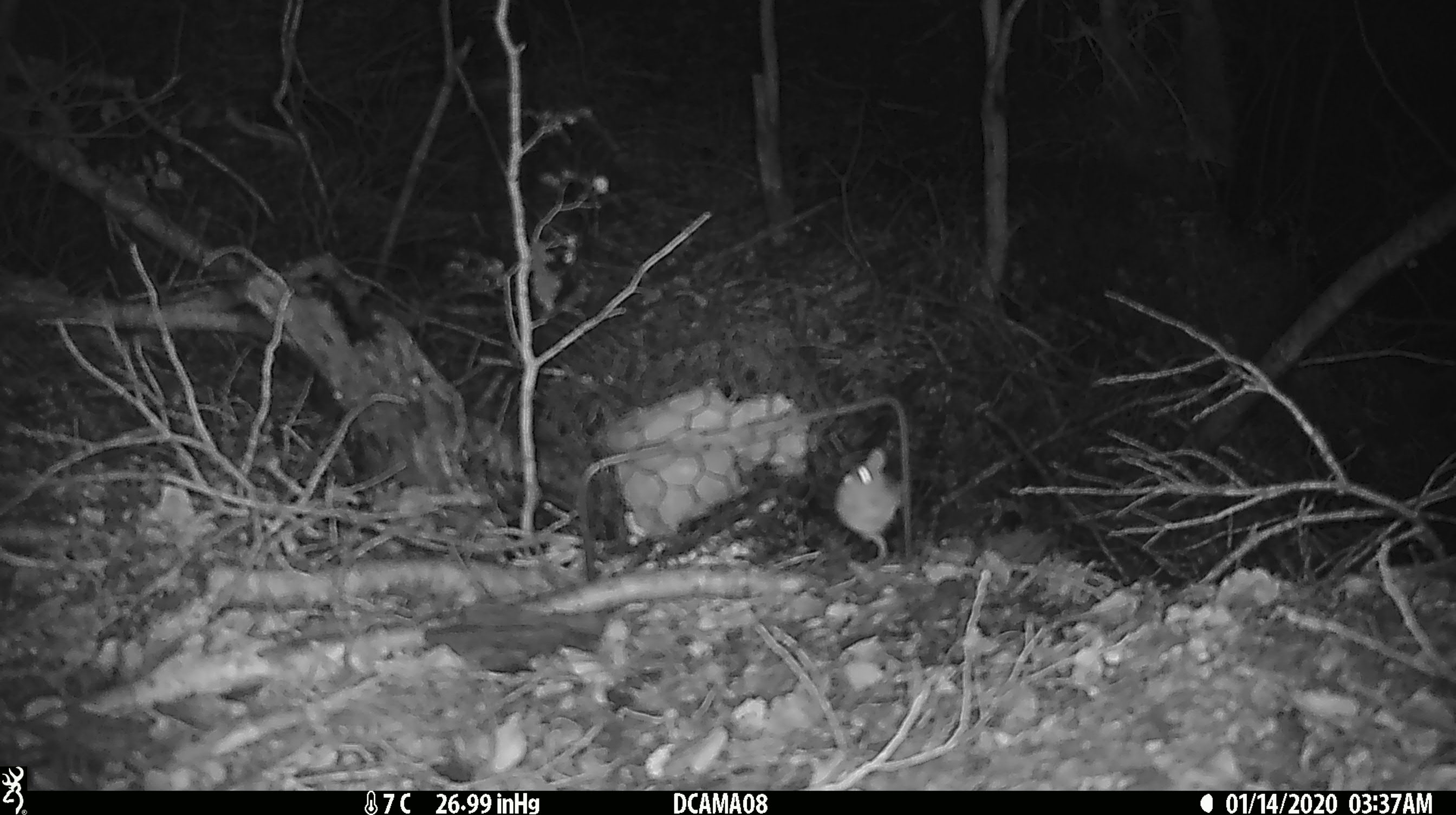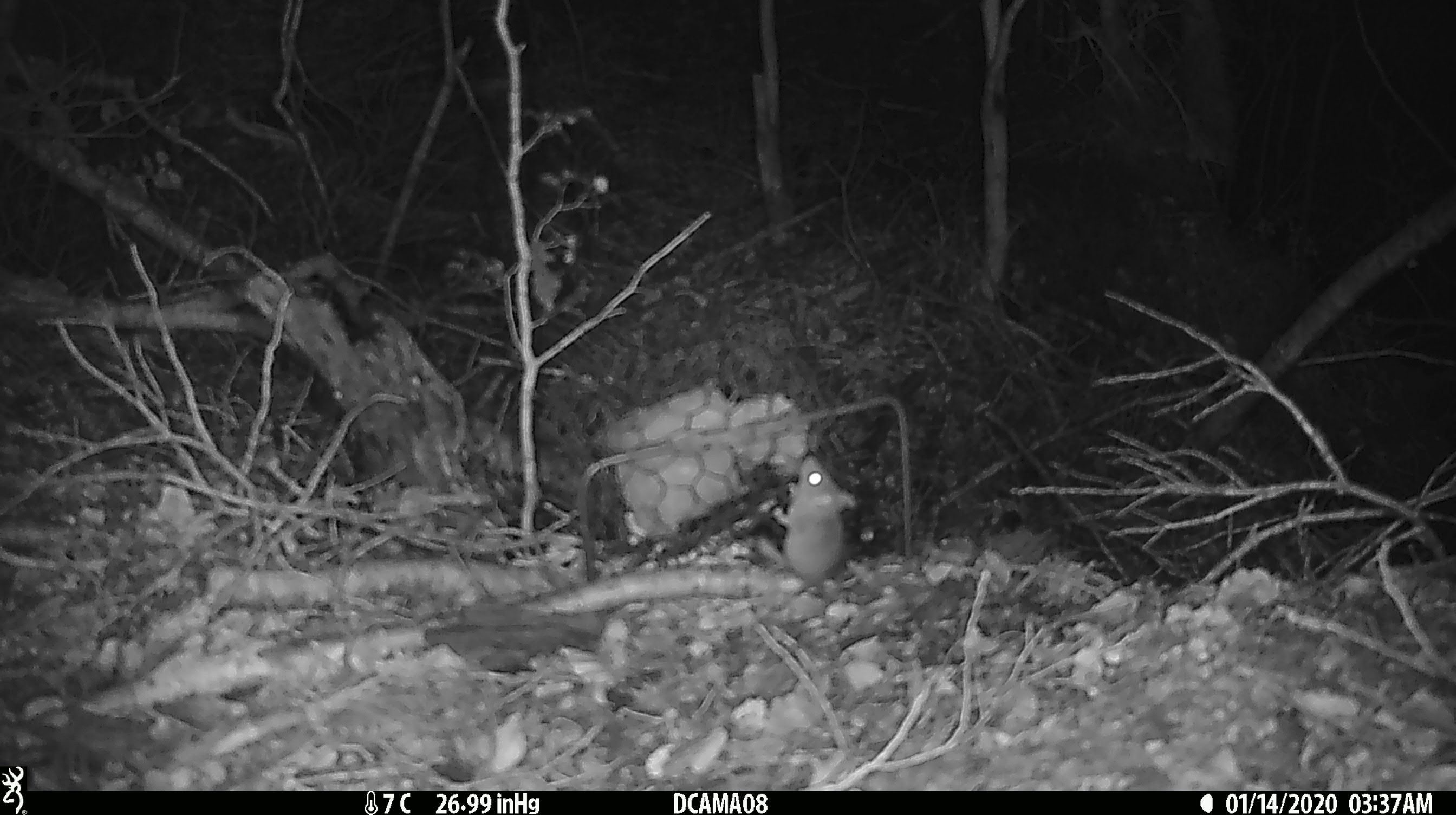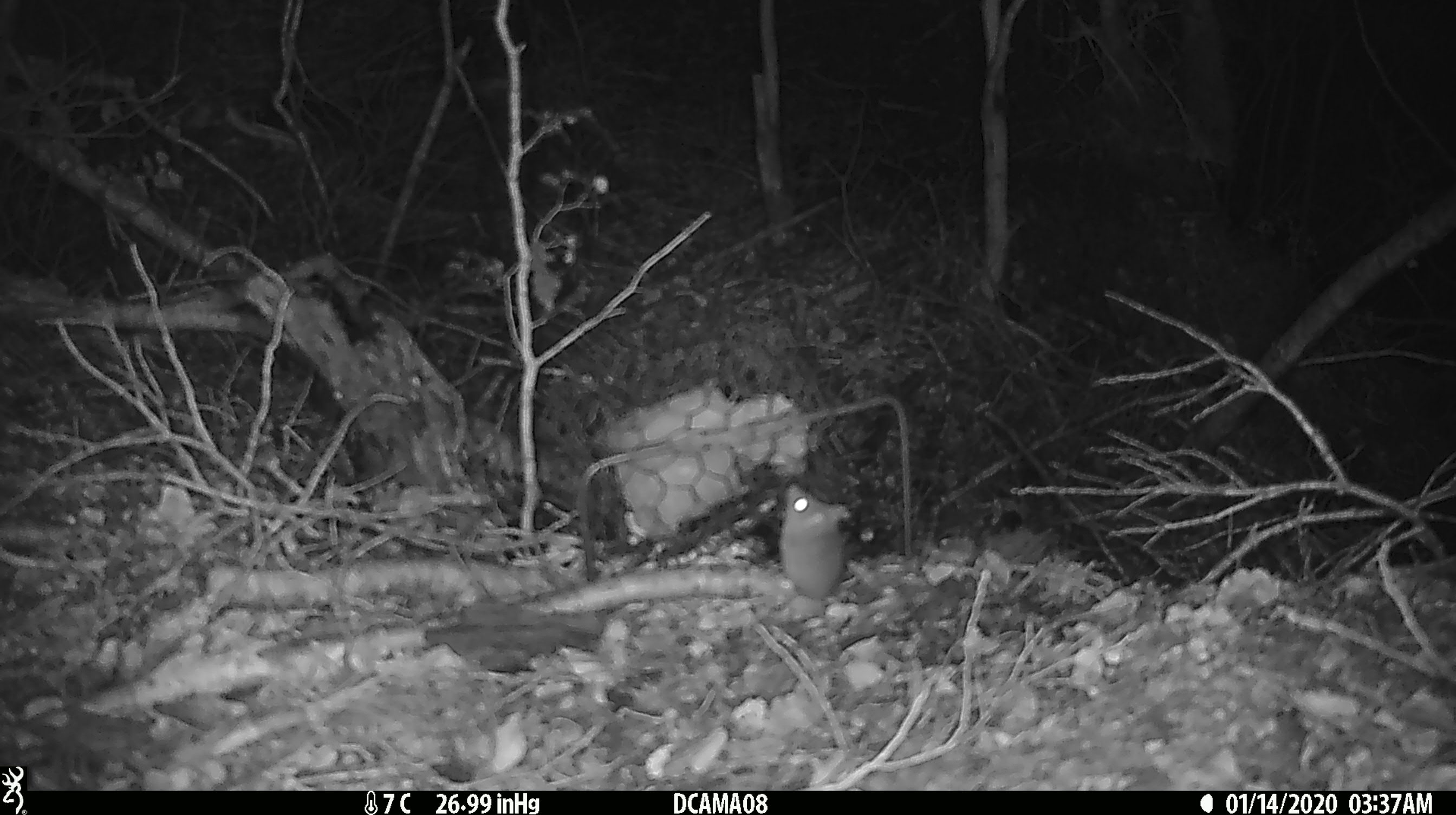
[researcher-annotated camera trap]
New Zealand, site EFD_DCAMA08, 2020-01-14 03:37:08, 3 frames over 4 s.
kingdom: Animalia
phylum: Chordata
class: Mammalia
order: Rodentia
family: Muridae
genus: Mus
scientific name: Mus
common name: mouse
Mouse (Mus).